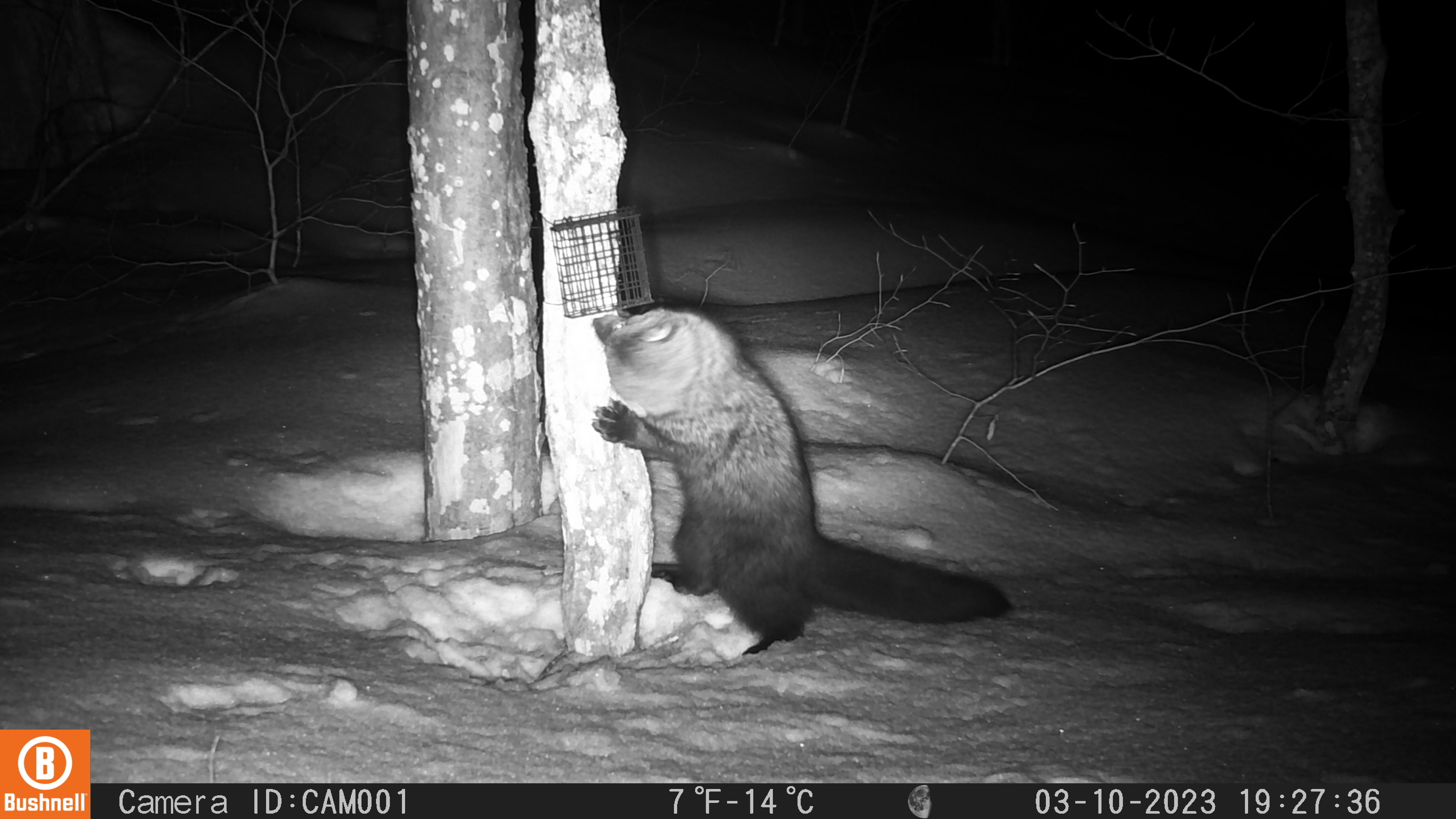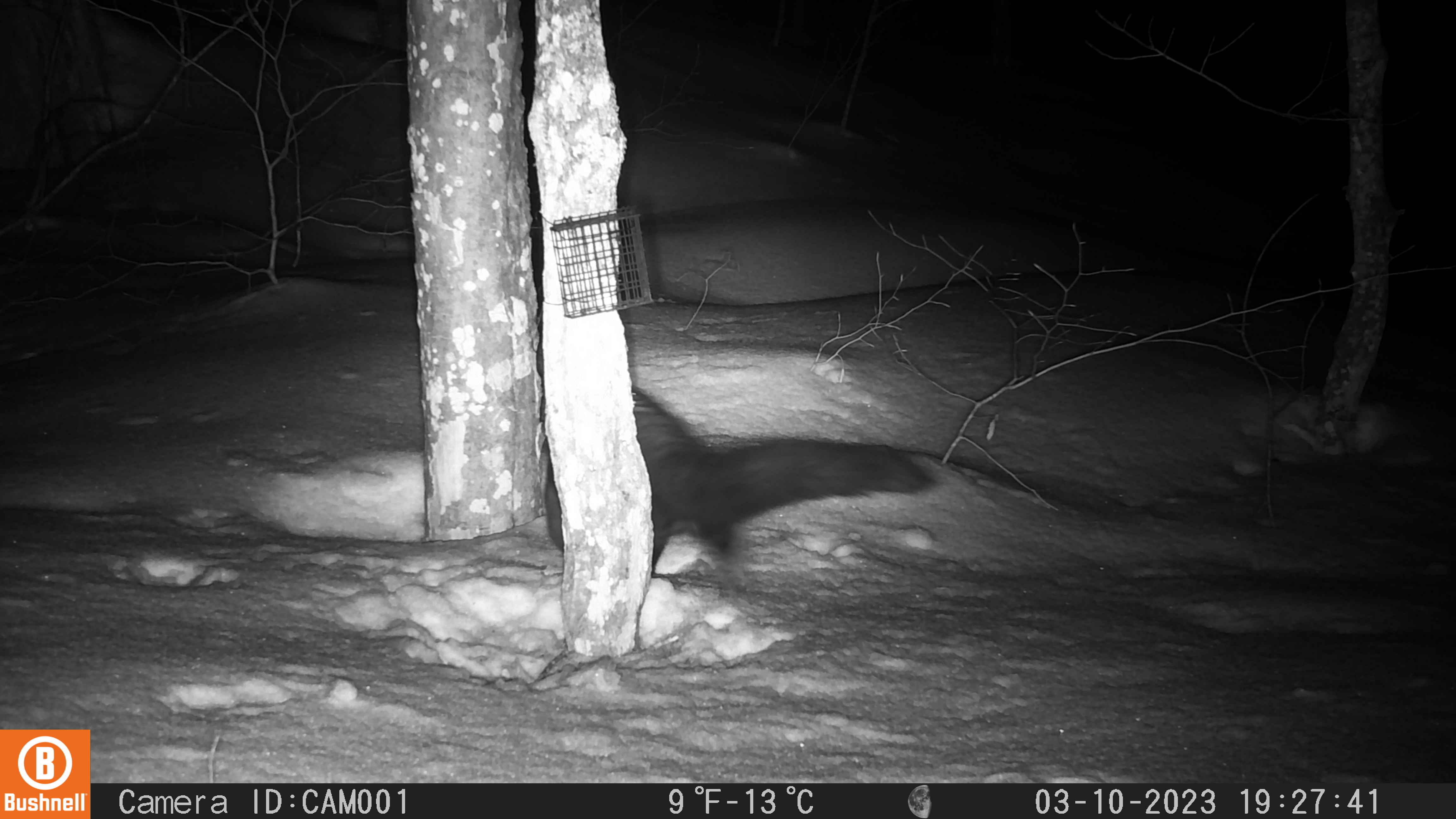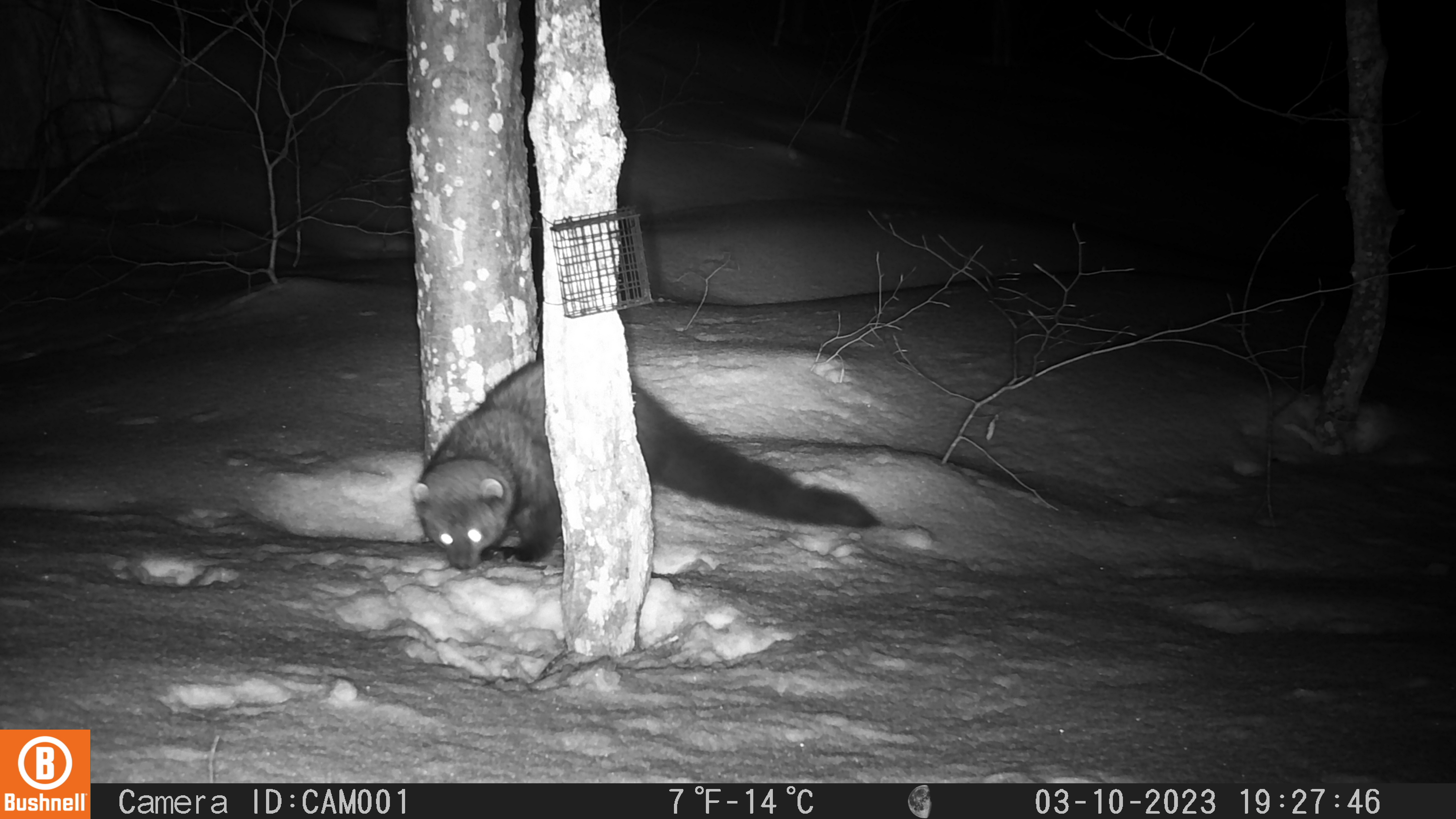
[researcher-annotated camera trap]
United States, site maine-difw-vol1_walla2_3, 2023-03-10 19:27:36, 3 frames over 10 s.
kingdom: Animalia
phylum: Chordata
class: Mammalia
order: Carnivora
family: Mustelidae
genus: Pekania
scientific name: Pekania pennanti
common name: fisher